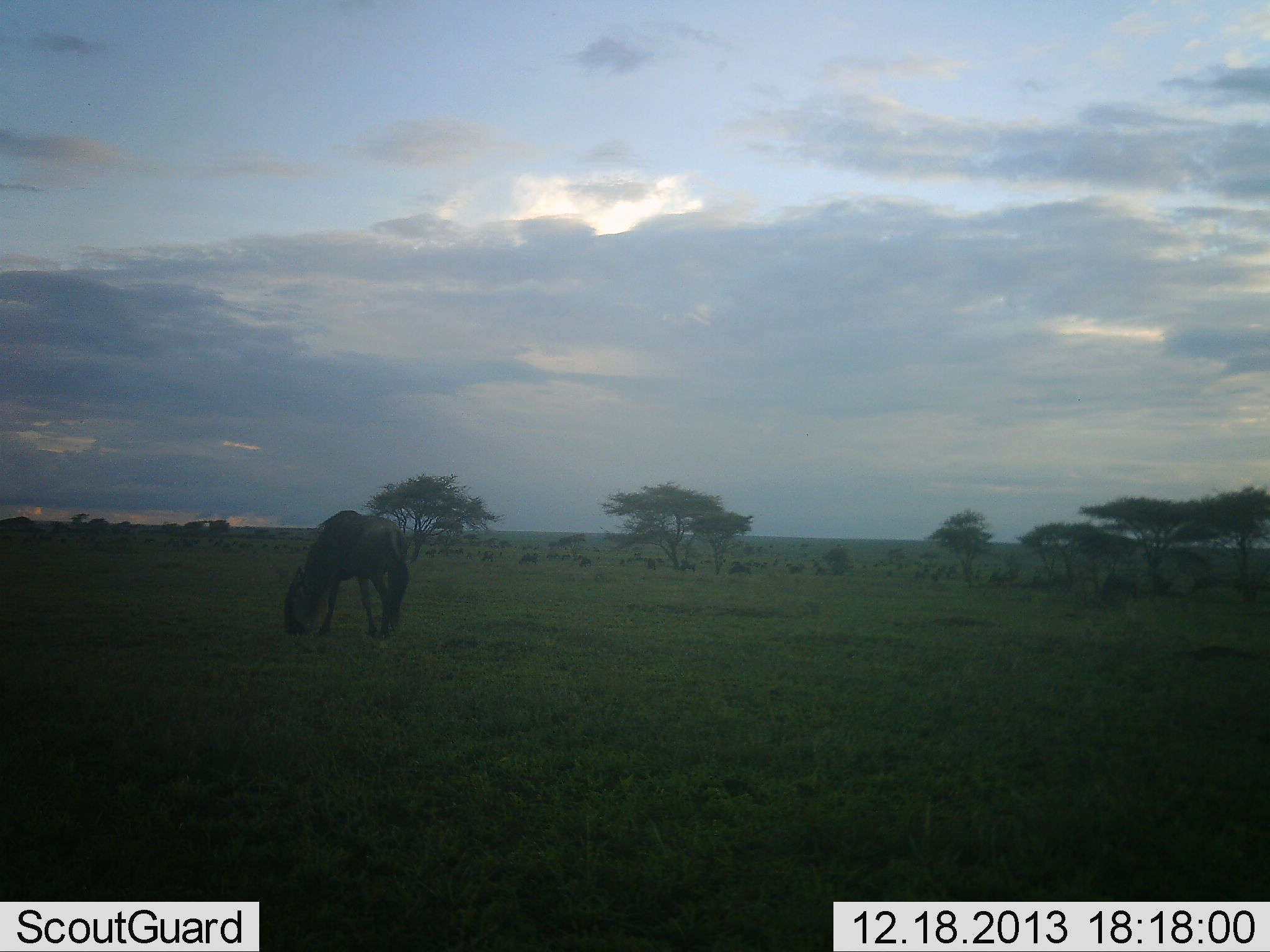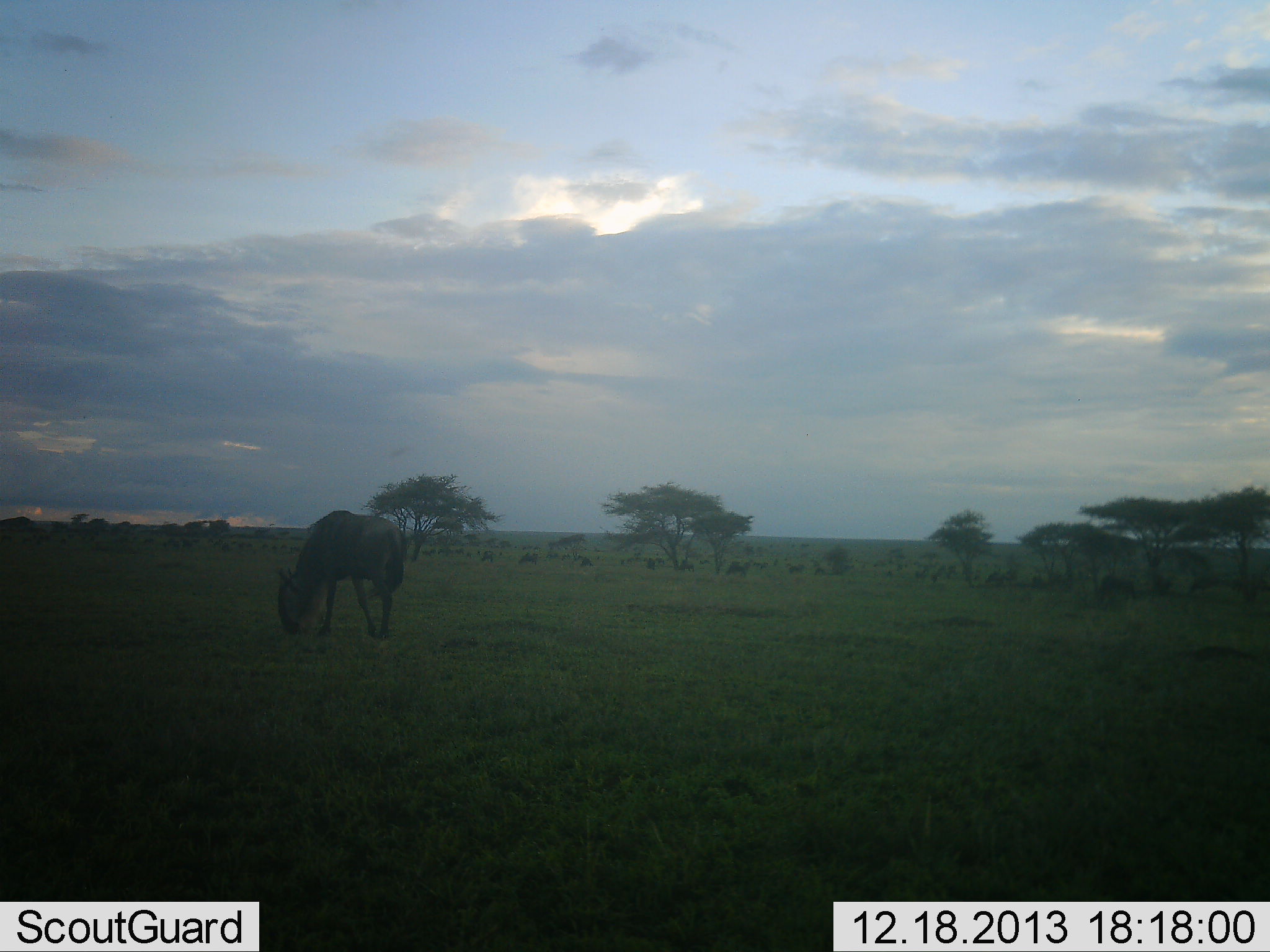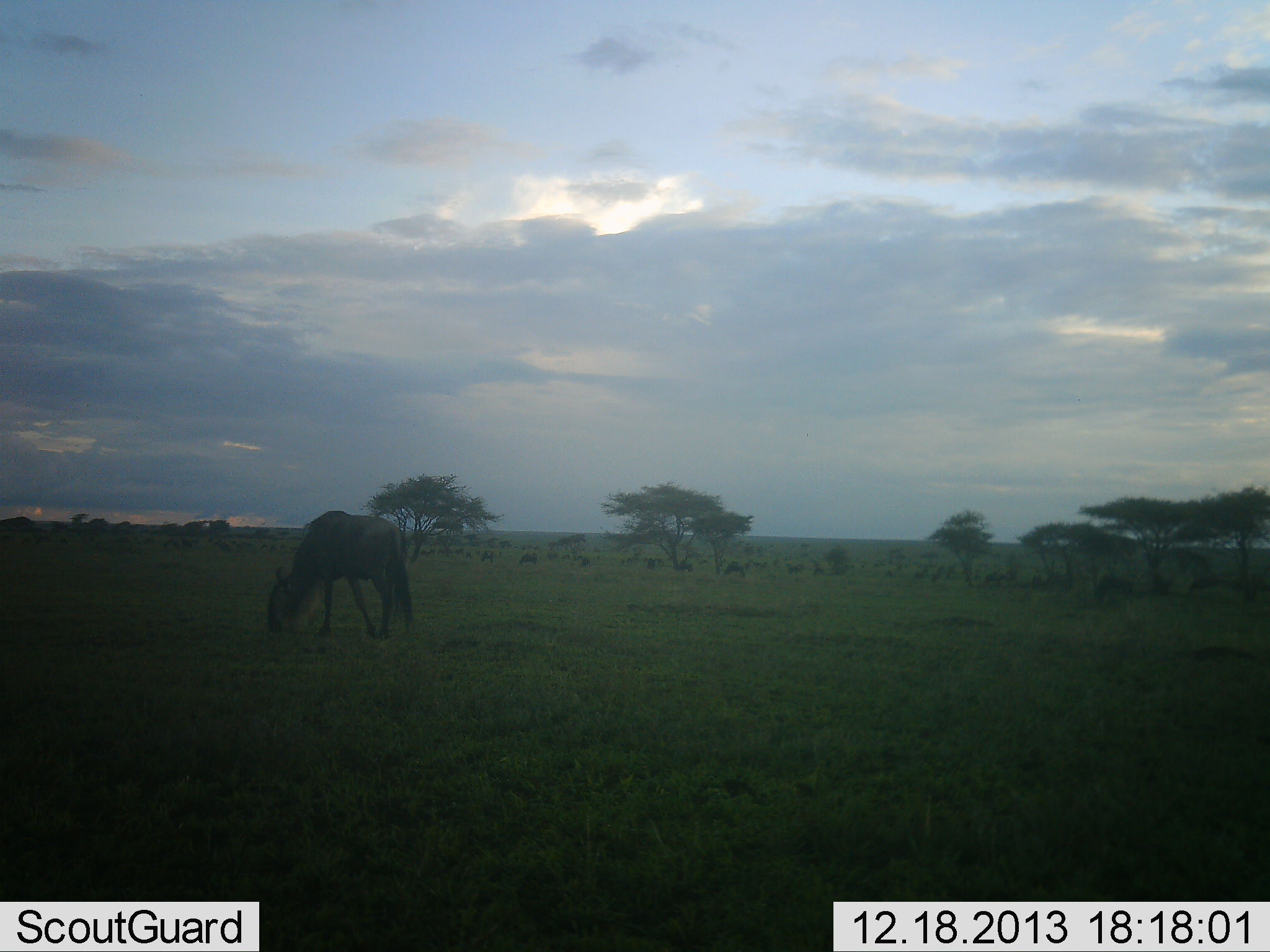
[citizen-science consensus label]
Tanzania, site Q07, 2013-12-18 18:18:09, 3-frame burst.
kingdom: Animalia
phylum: Chordata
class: Mammalia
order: Artiodactyla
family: Bovidae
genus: Connochaetes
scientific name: Connochaetes taurinus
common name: blue wildebeest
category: wildebeest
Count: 11-50.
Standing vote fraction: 40%.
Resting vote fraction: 0%.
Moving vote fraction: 20%.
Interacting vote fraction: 0%.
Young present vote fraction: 0%.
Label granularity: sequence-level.